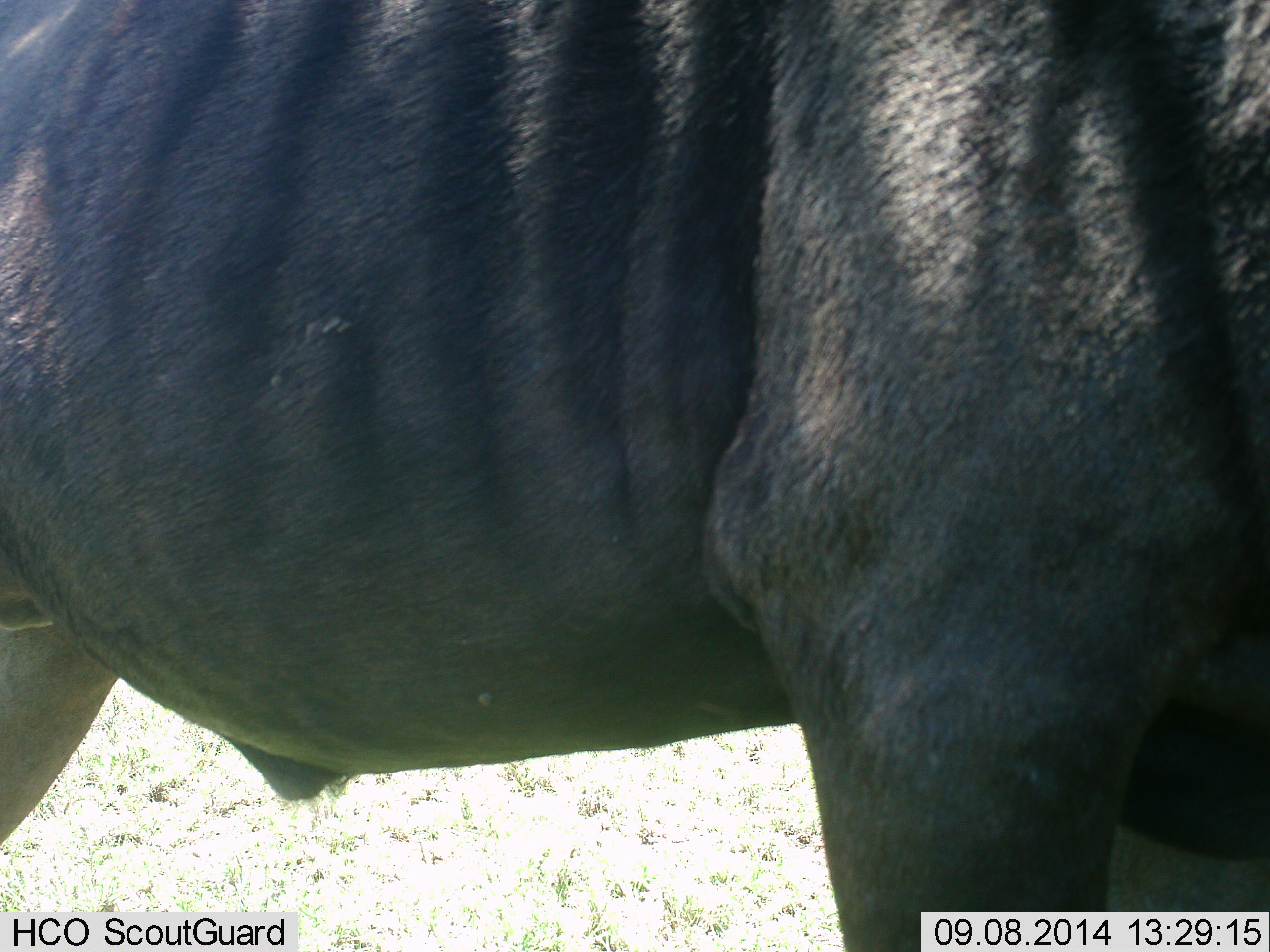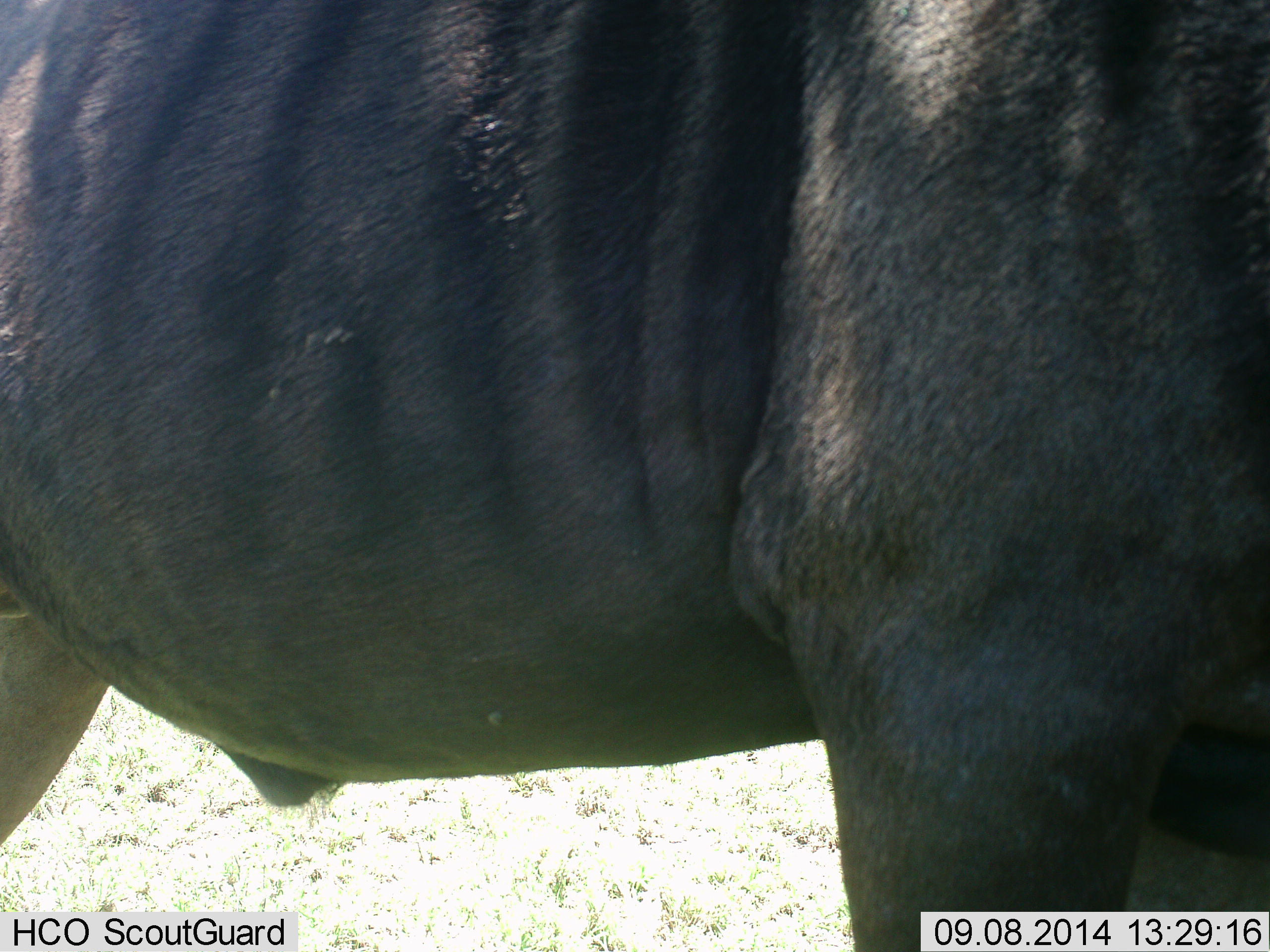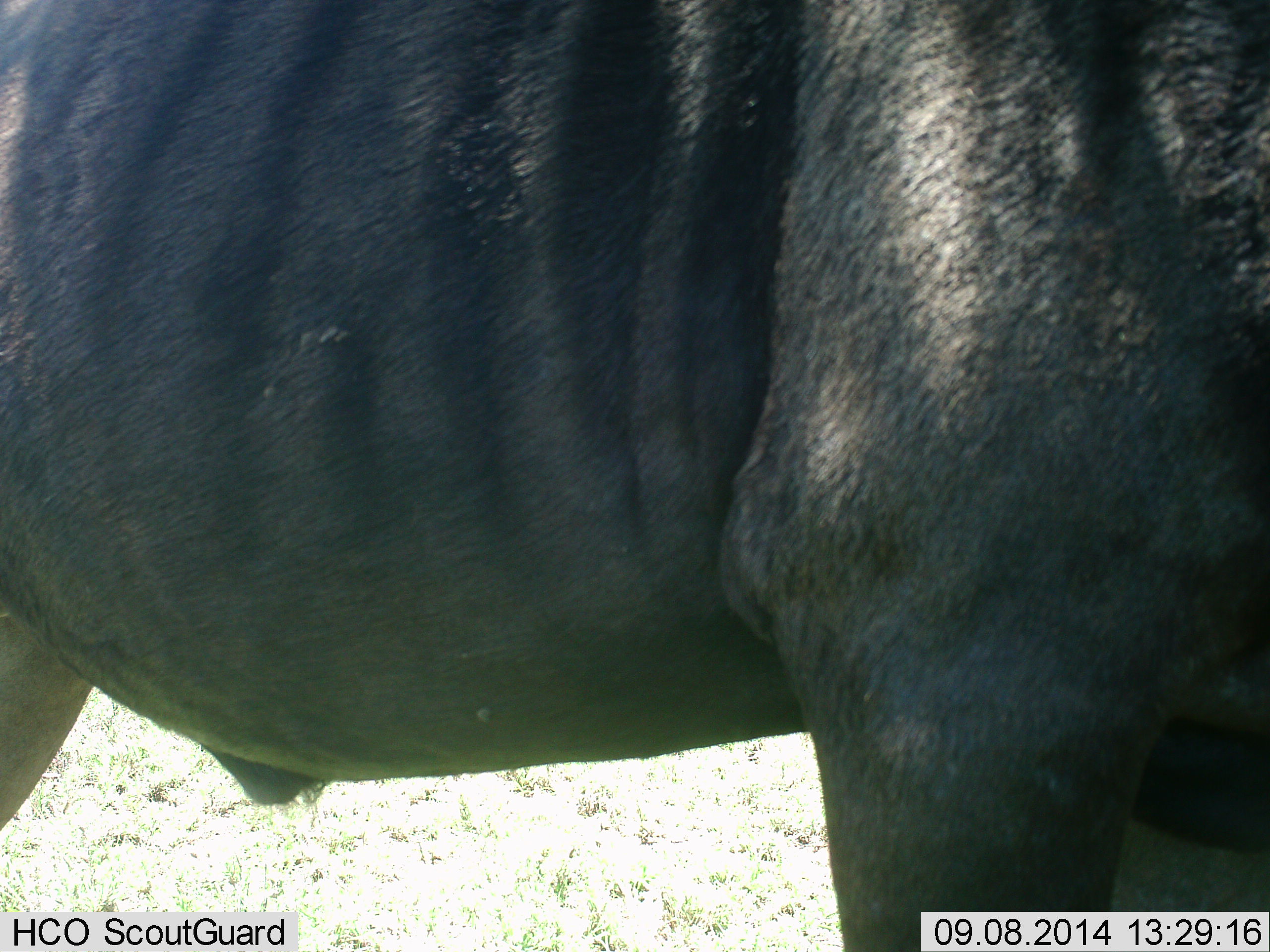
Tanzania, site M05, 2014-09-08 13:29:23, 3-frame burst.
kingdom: Animalia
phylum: Chordata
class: Mammalia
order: Artiodactyla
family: Bovidae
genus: Connochaetes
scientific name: Connochaetes taurinus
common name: blue wildebeest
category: wildebeest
Wildebeest (blue wildebeest) (Connochaetes taurinus), count 1. Behavior (volunteer vote fractions): standing 90%, resting 0%, moving 0%, interacting 0%. Young present (vote fraction): 0%. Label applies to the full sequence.